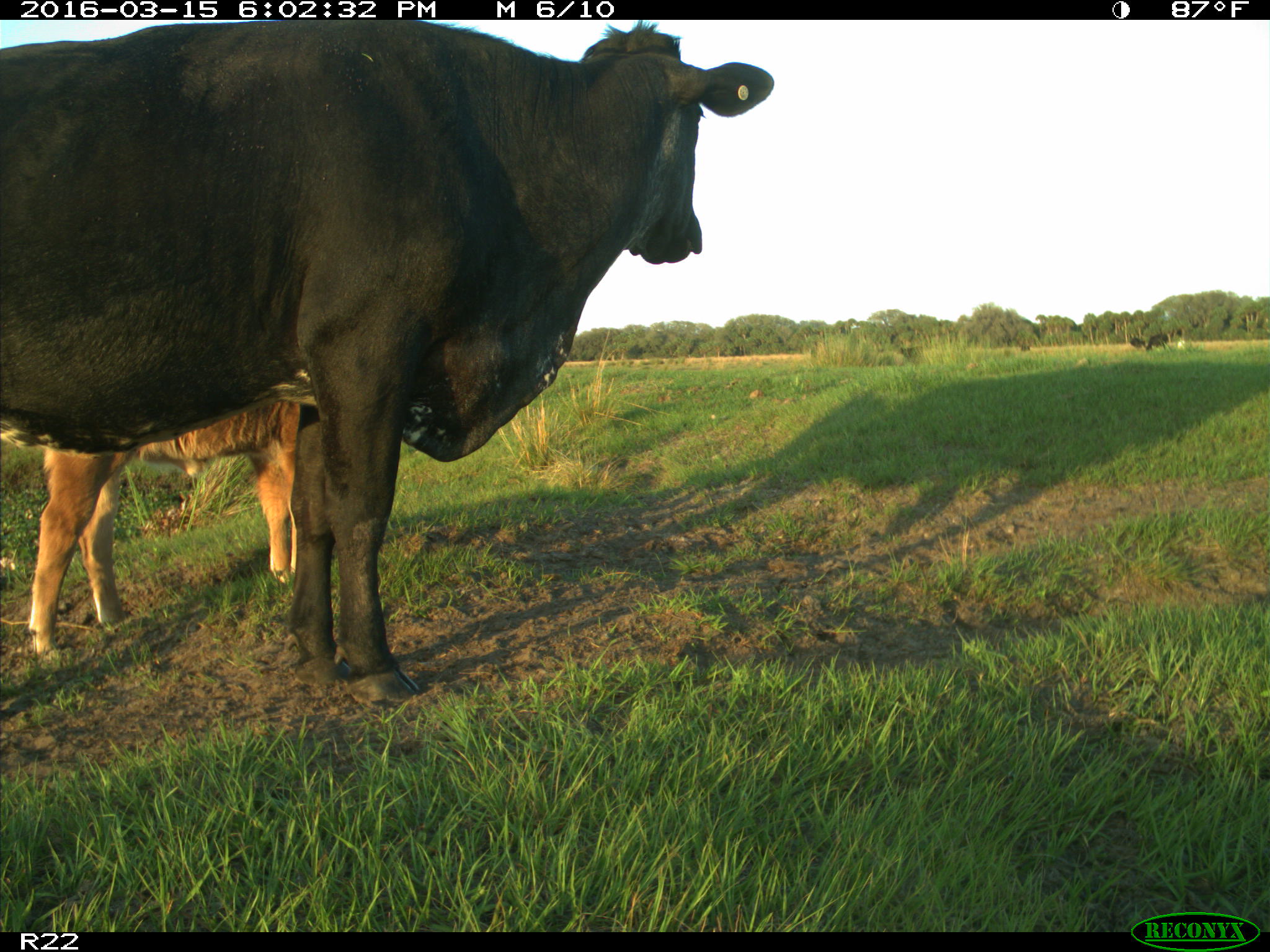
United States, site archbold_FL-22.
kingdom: Animalia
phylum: Chordata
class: Mammalia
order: Artiodactyla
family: Bovidae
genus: Bos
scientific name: Bos taurus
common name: domestic cow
Bos taurus (domestic cow).